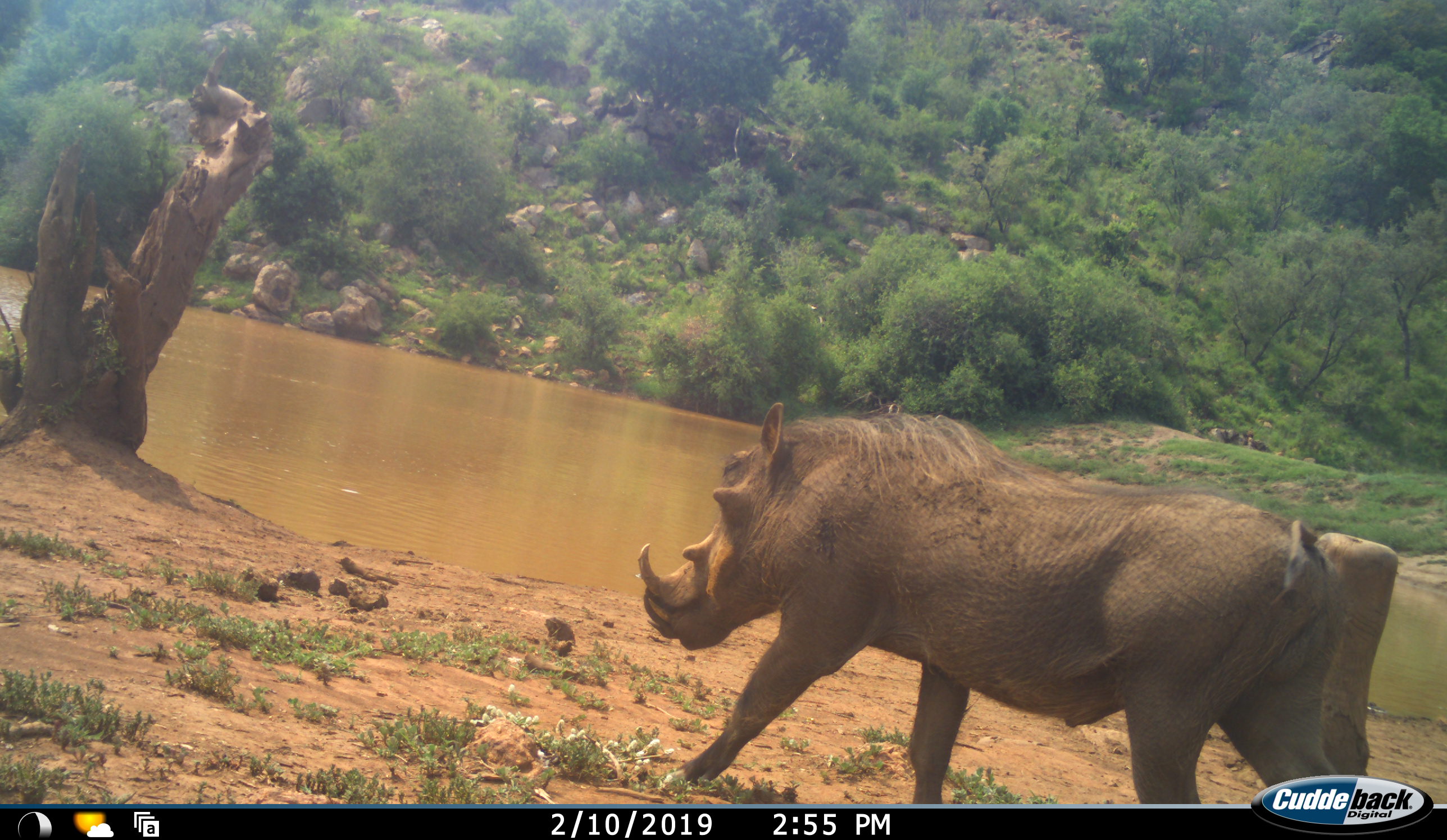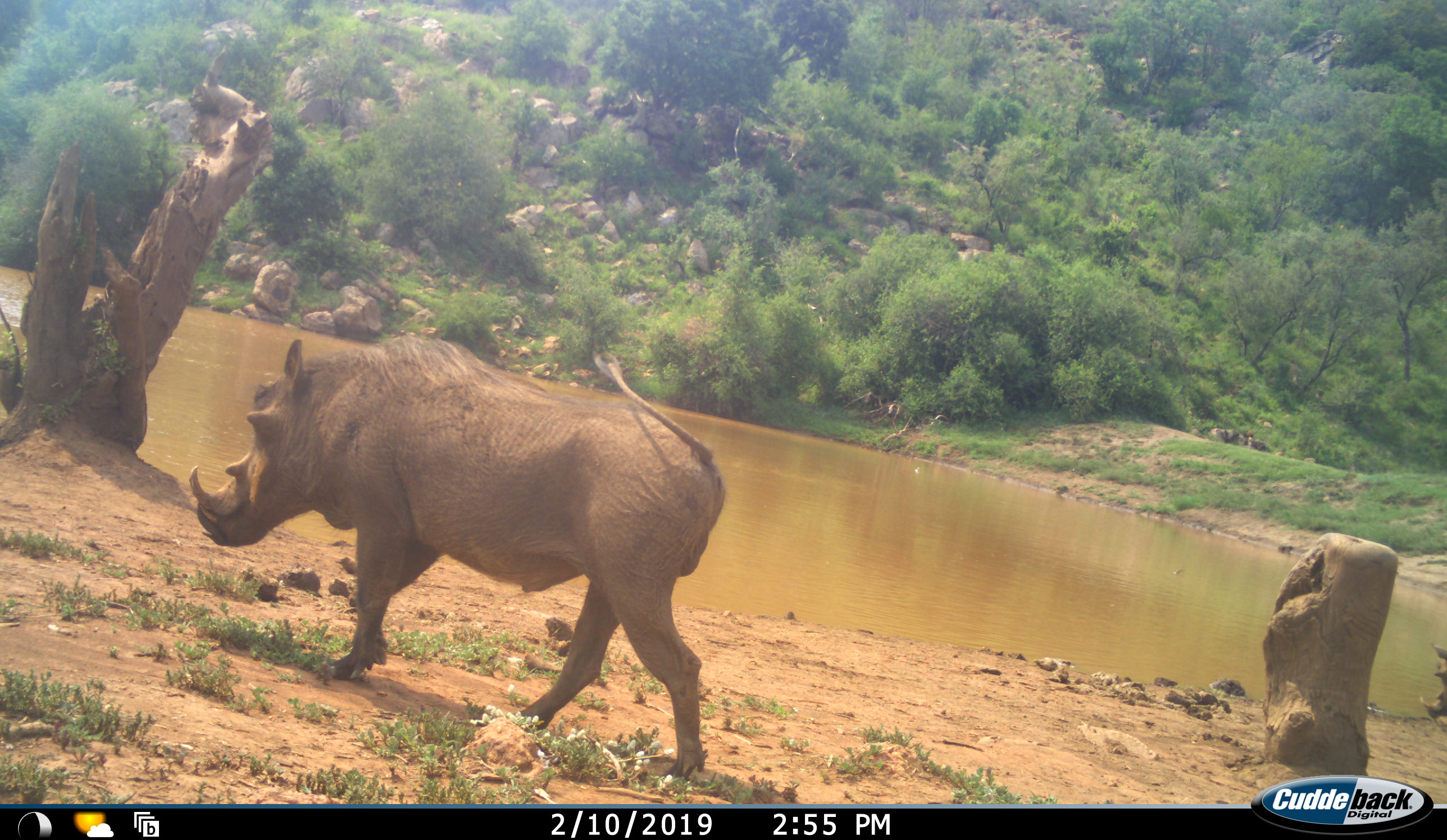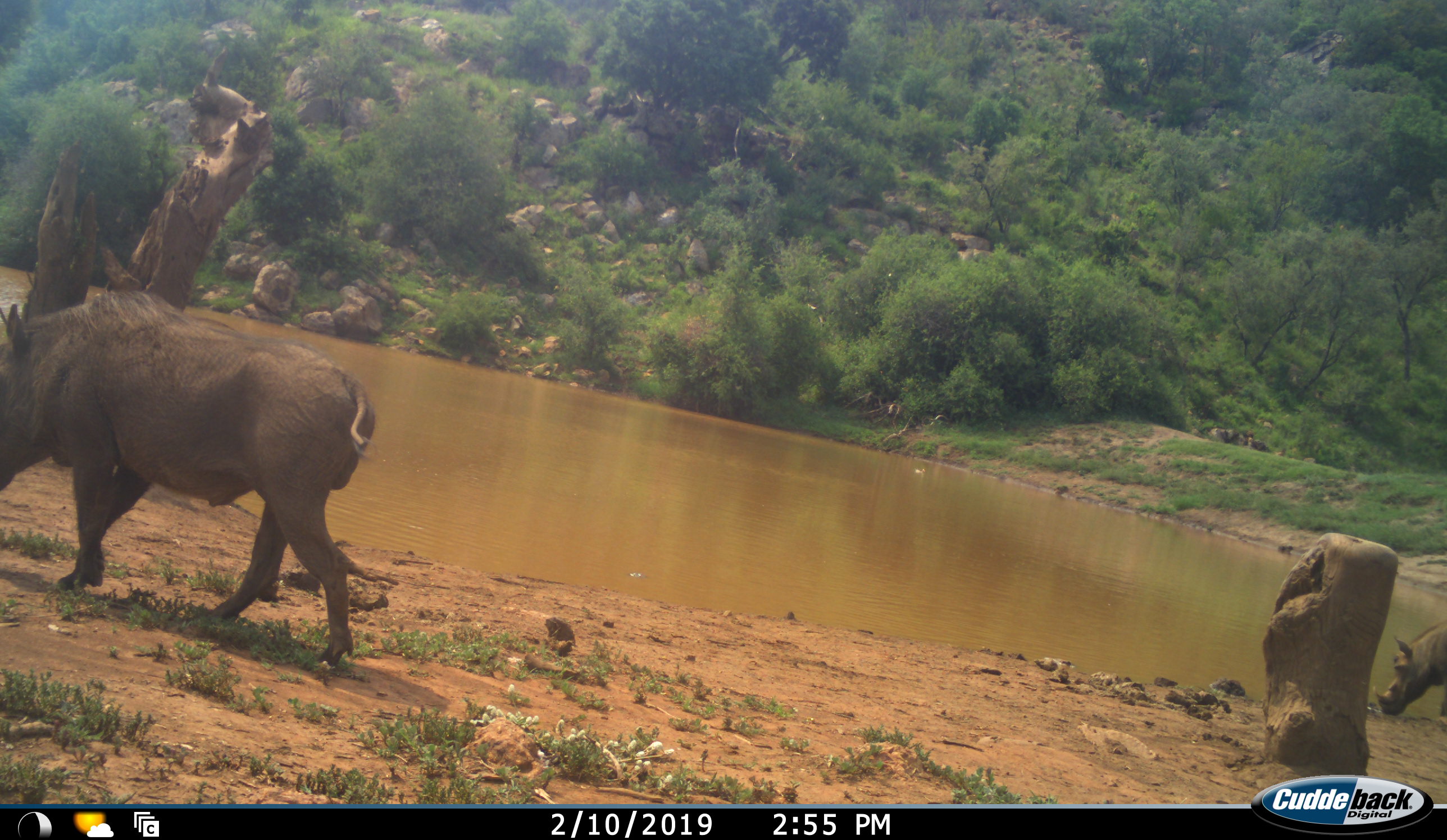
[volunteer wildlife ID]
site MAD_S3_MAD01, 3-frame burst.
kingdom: Animalia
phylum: Chordata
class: Mammalia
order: Artiodactyla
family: Suidae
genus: Phacochoerus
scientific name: Phacochoerus africanus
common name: warthog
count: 2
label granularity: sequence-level